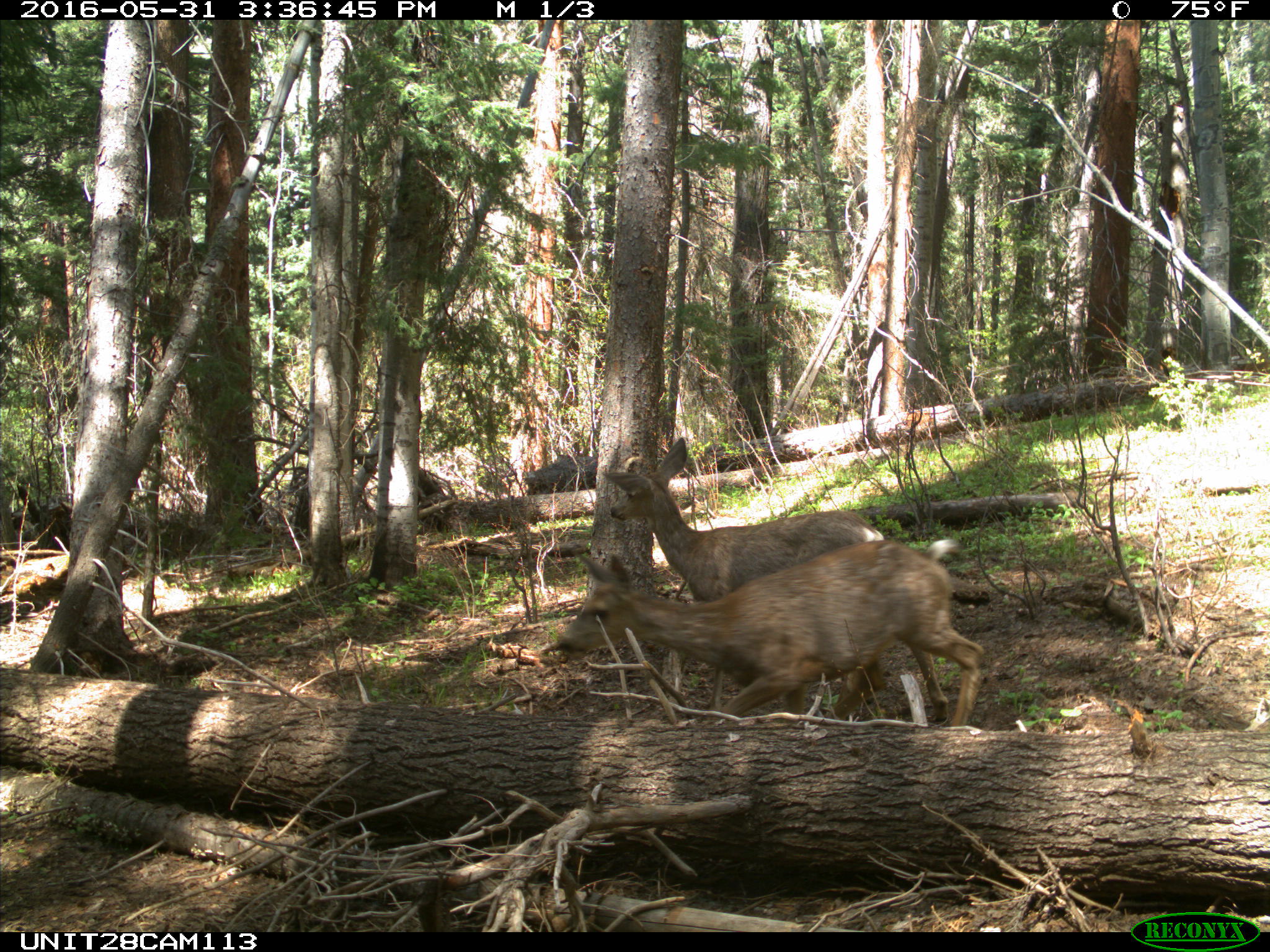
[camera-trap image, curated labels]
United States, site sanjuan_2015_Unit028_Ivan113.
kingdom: Animalia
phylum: Chordata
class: Mammalia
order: Artiodactyla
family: Cervidae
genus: Odocoileus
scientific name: Odocoileus hemionus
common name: mule deer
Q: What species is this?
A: Odocoileus hemionus (mule deer).